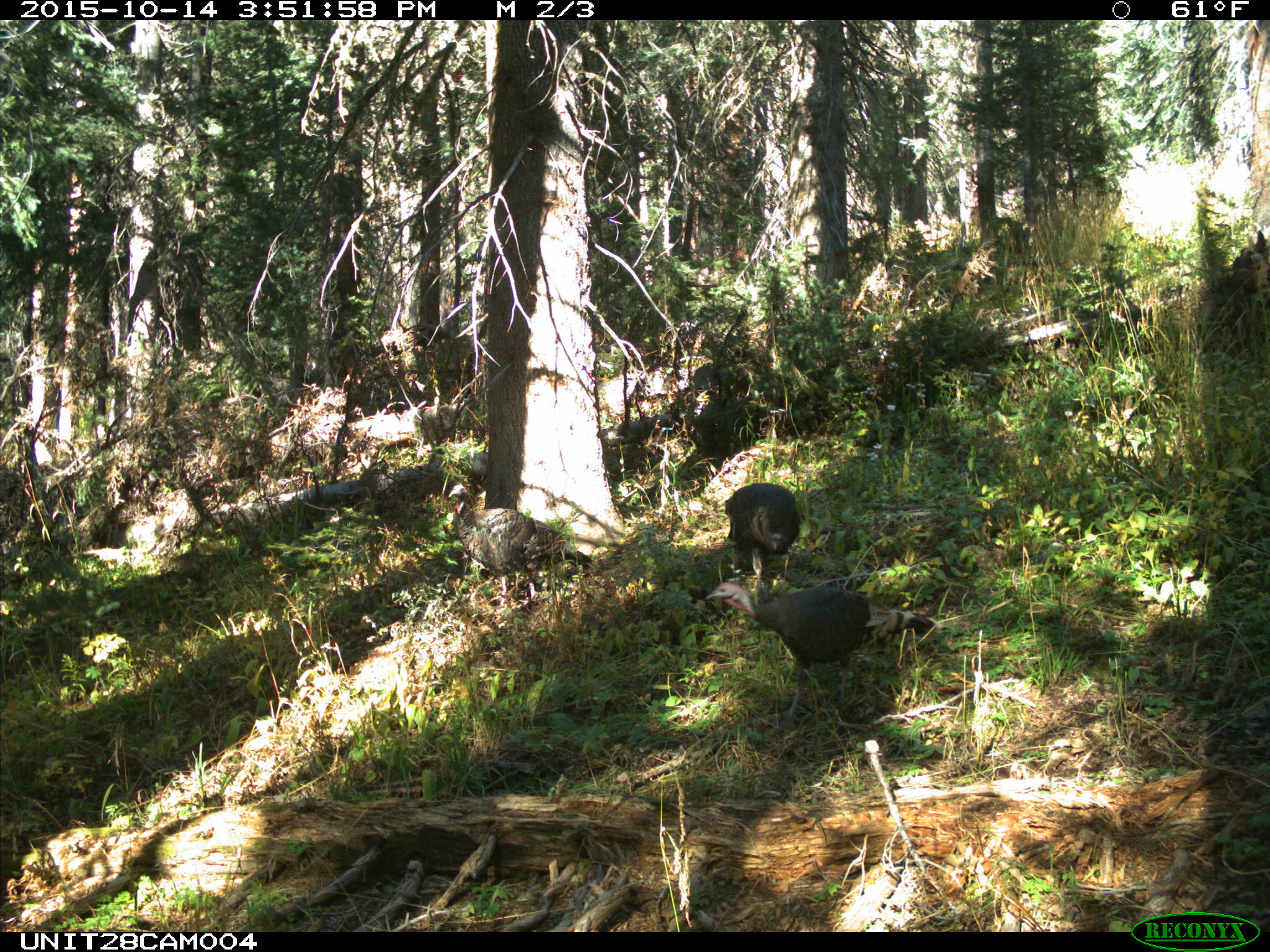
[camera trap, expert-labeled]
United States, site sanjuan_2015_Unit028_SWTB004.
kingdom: Animalia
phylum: Chordata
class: Aves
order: Galliformes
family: Phasianidae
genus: Meleagris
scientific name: Meleagris gallopavo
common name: wild turkey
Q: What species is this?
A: Meleagris gallopavo (wild turkey).